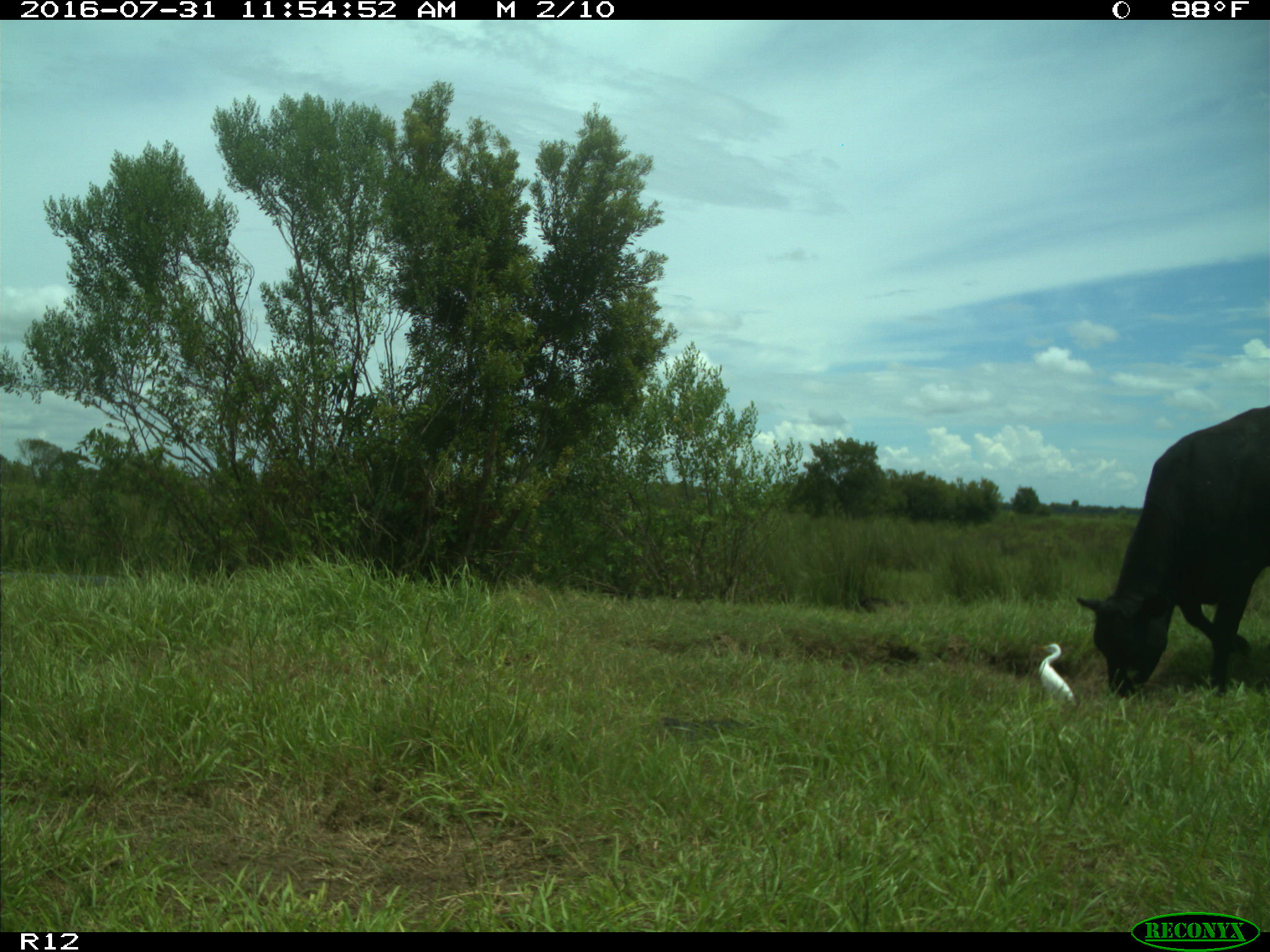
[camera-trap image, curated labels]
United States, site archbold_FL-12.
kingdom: Animalia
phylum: Chordata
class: Mammalia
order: Artiodactyla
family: Bovidae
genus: Bos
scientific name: Bos taurus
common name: domestic cow